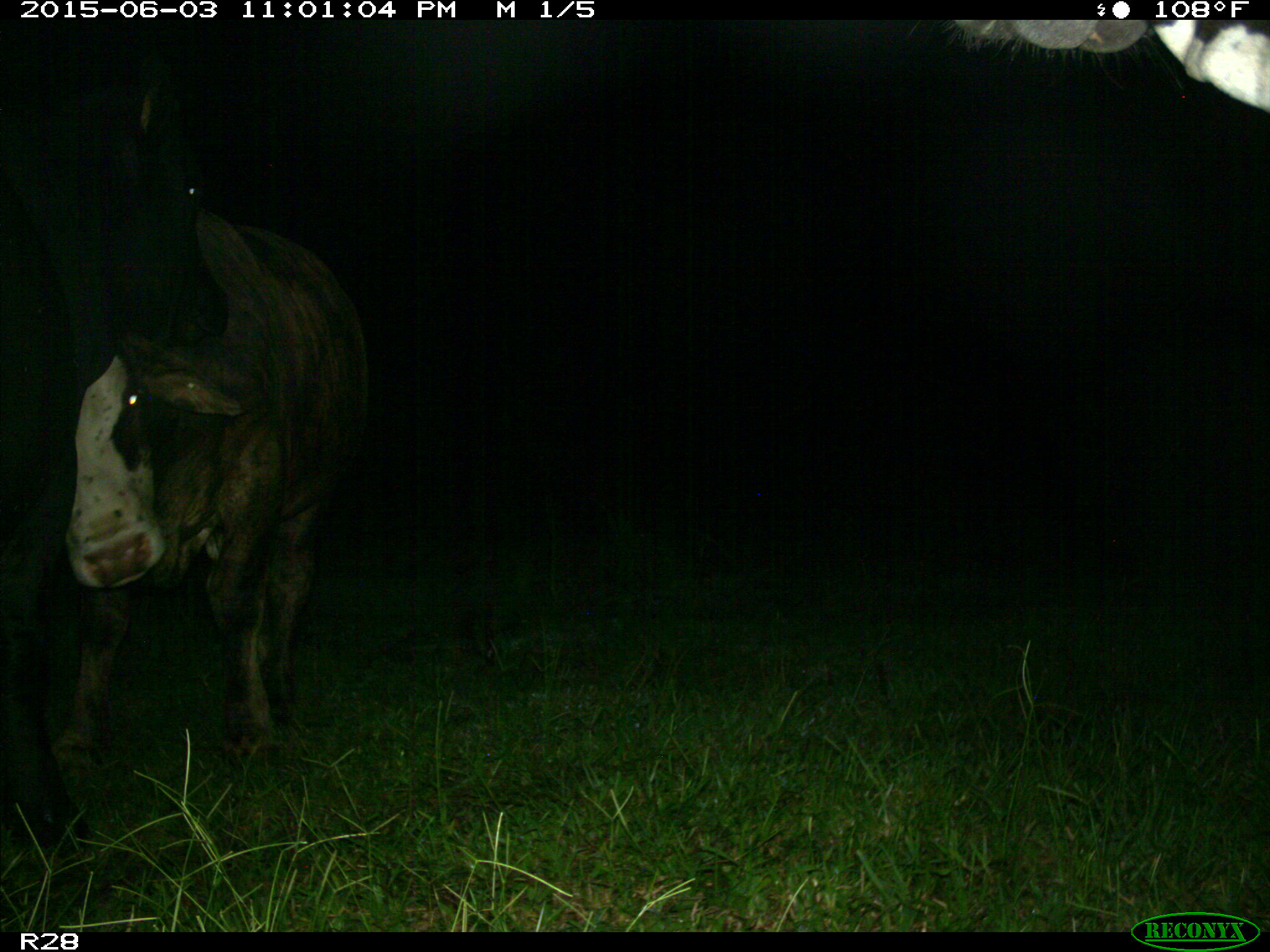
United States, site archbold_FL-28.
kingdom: Animalia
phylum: Chordata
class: Mammalia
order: Artiodactyla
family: Bovidae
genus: Bos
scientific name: Bos taurus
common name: domestic cow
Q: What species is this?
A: Bos taurus (domestic cow).